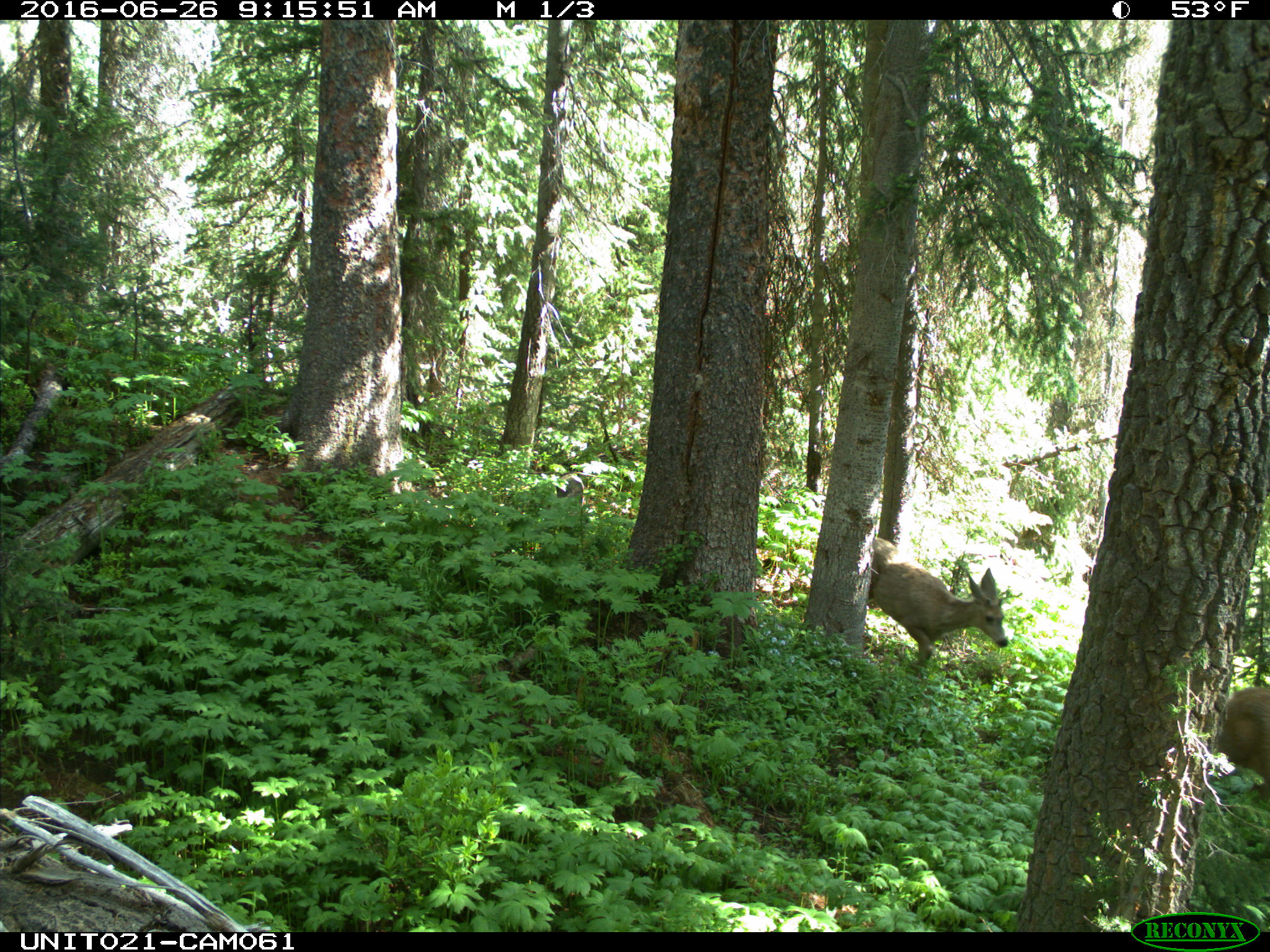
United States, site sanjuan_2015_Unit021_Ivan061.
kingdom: Animalia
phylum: Chordata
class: Mammalia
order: Artiodactyla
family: Cervidae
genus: Odocoileus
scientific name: Odocoileus hemionus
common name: mule deer